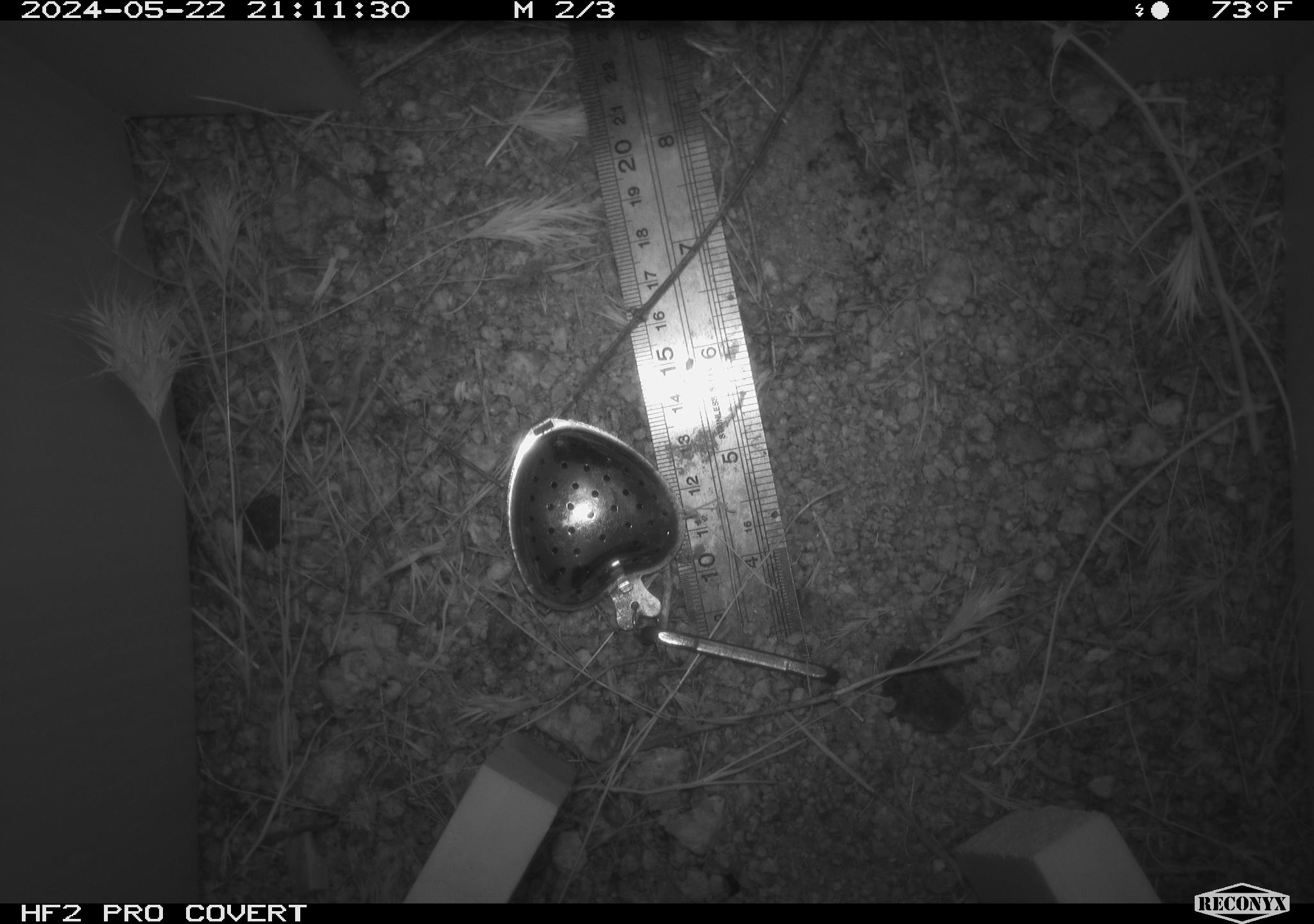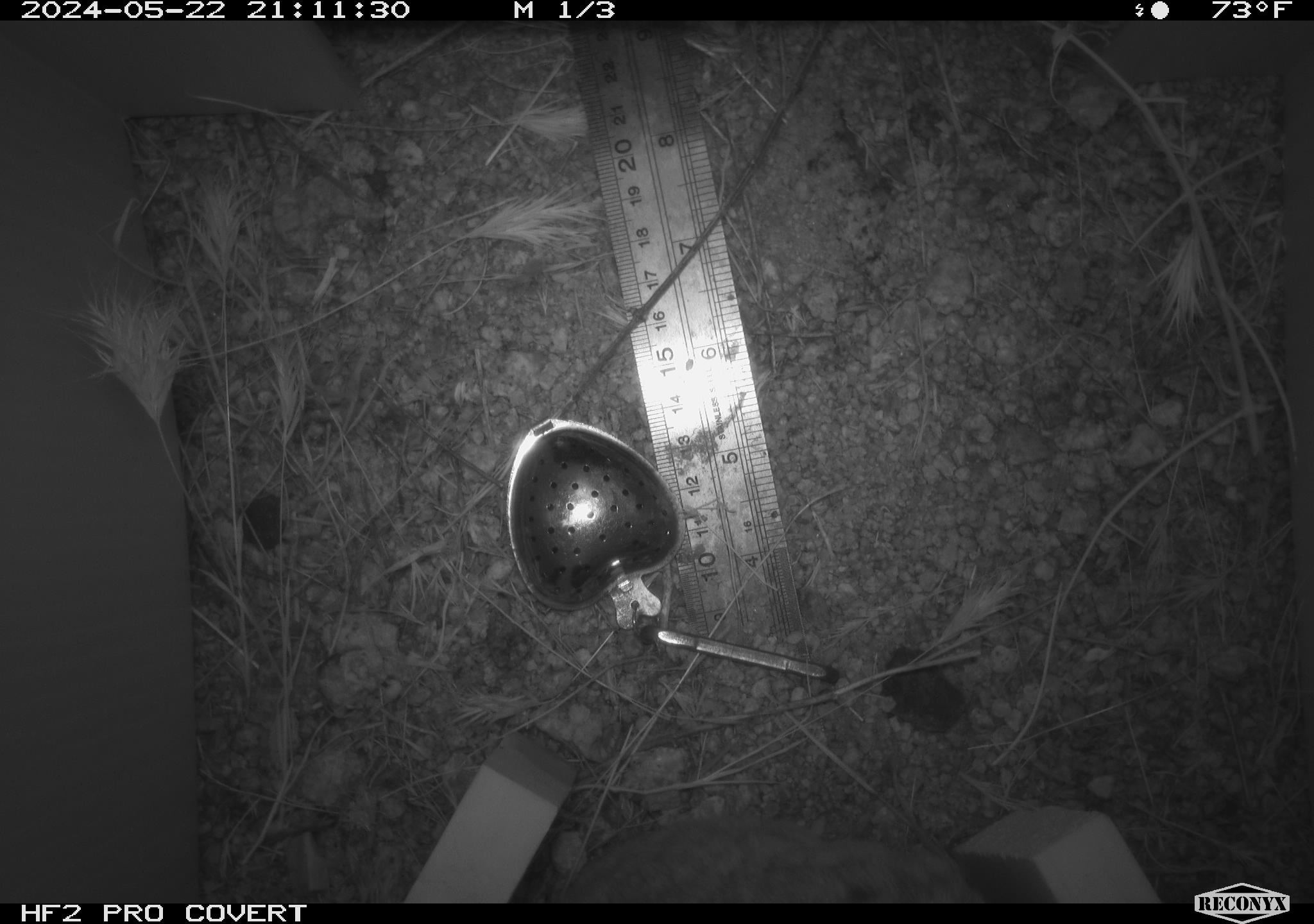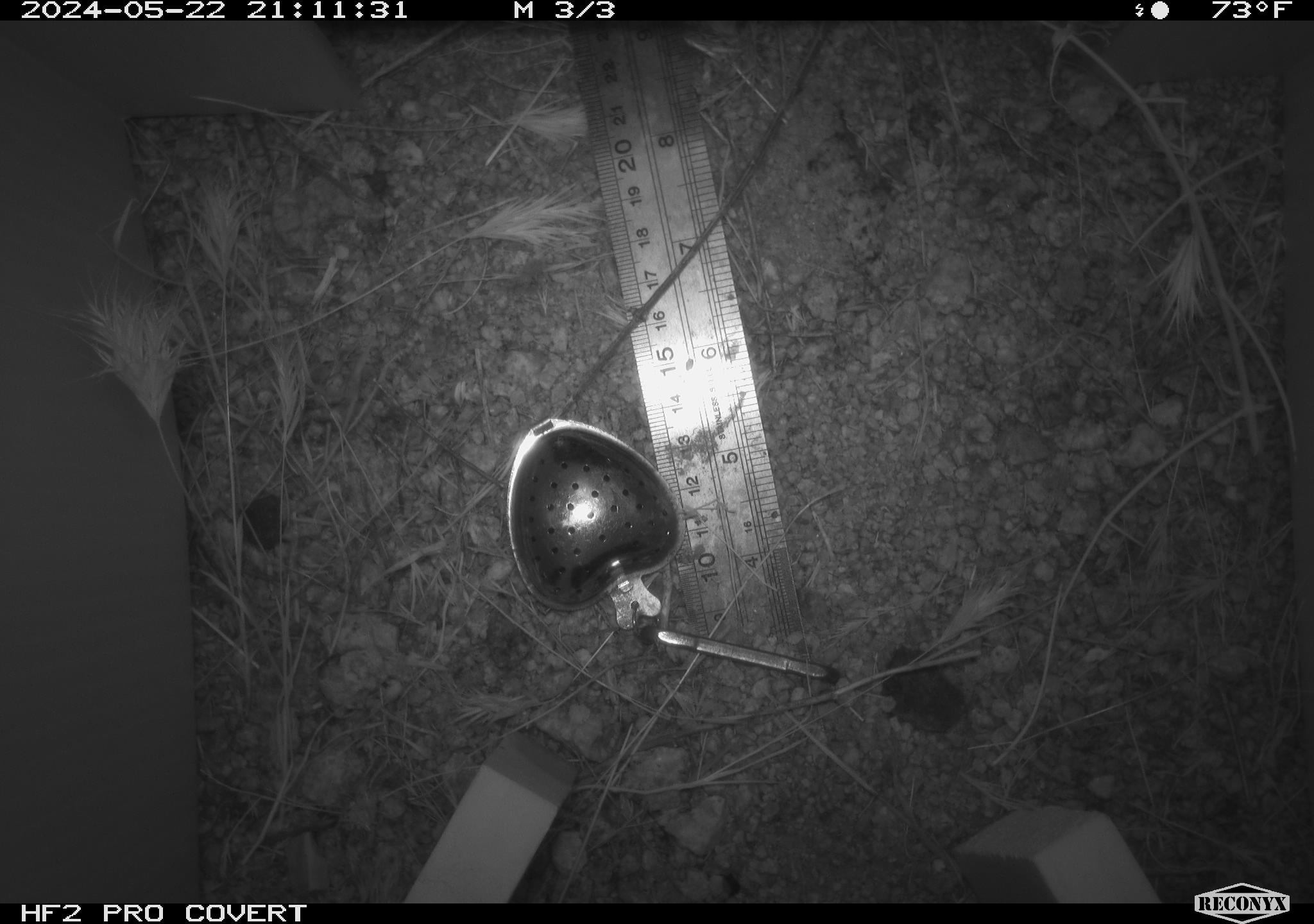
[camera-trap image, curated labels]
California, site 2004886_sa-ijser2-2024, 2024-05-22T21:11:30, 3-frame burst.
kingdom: Animalia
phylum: Chordata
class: Mammalia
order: Rodentia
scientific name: Rodentia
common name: mouse species